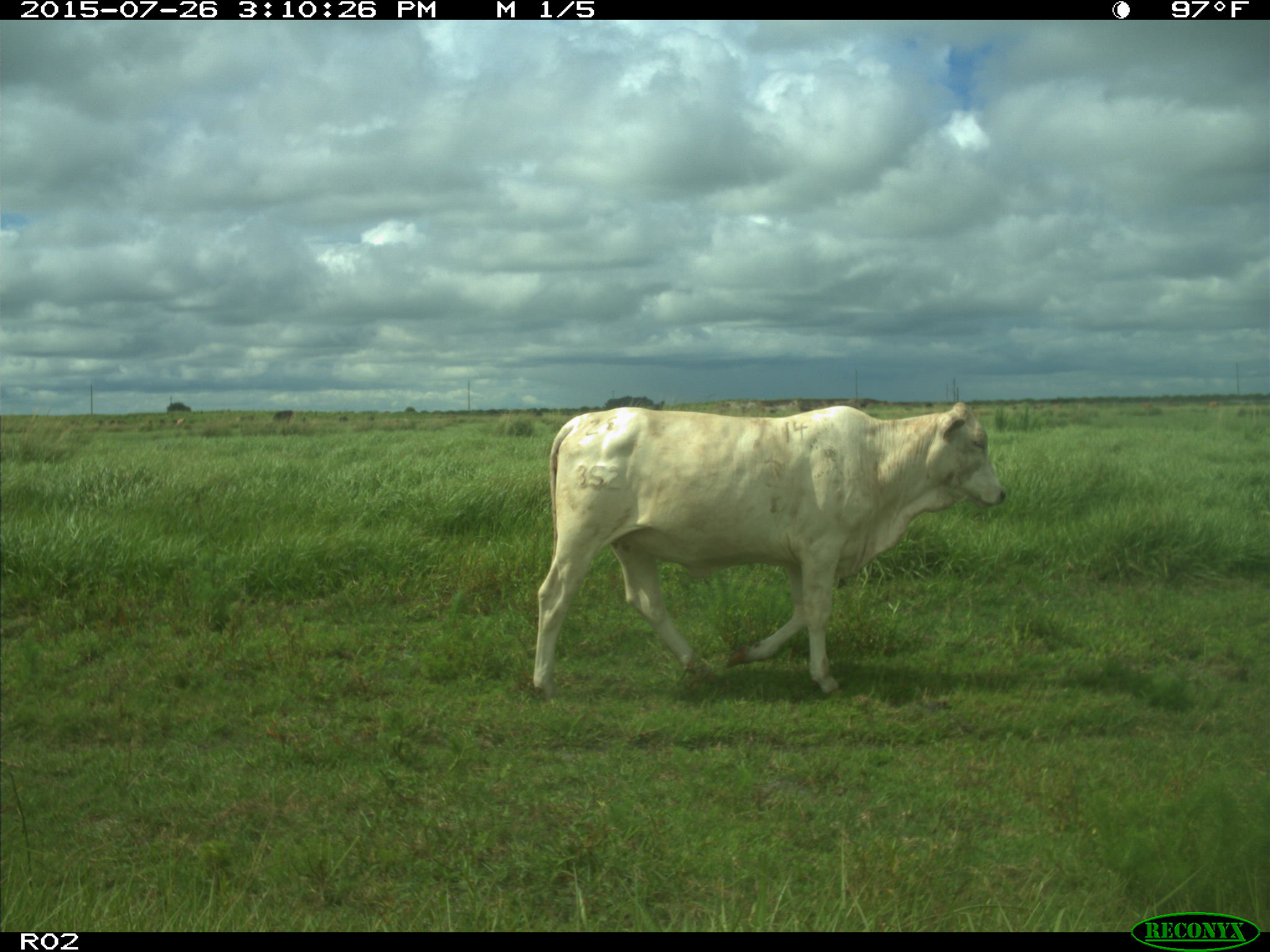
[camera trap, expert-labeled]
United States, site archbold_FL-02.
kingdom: Animalia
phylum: Chordata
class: Mammalia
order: Artiodactyla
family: Bovidae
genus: Bos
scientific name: Bos taurus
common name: domestic cow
Bos taurus (domestic cow).